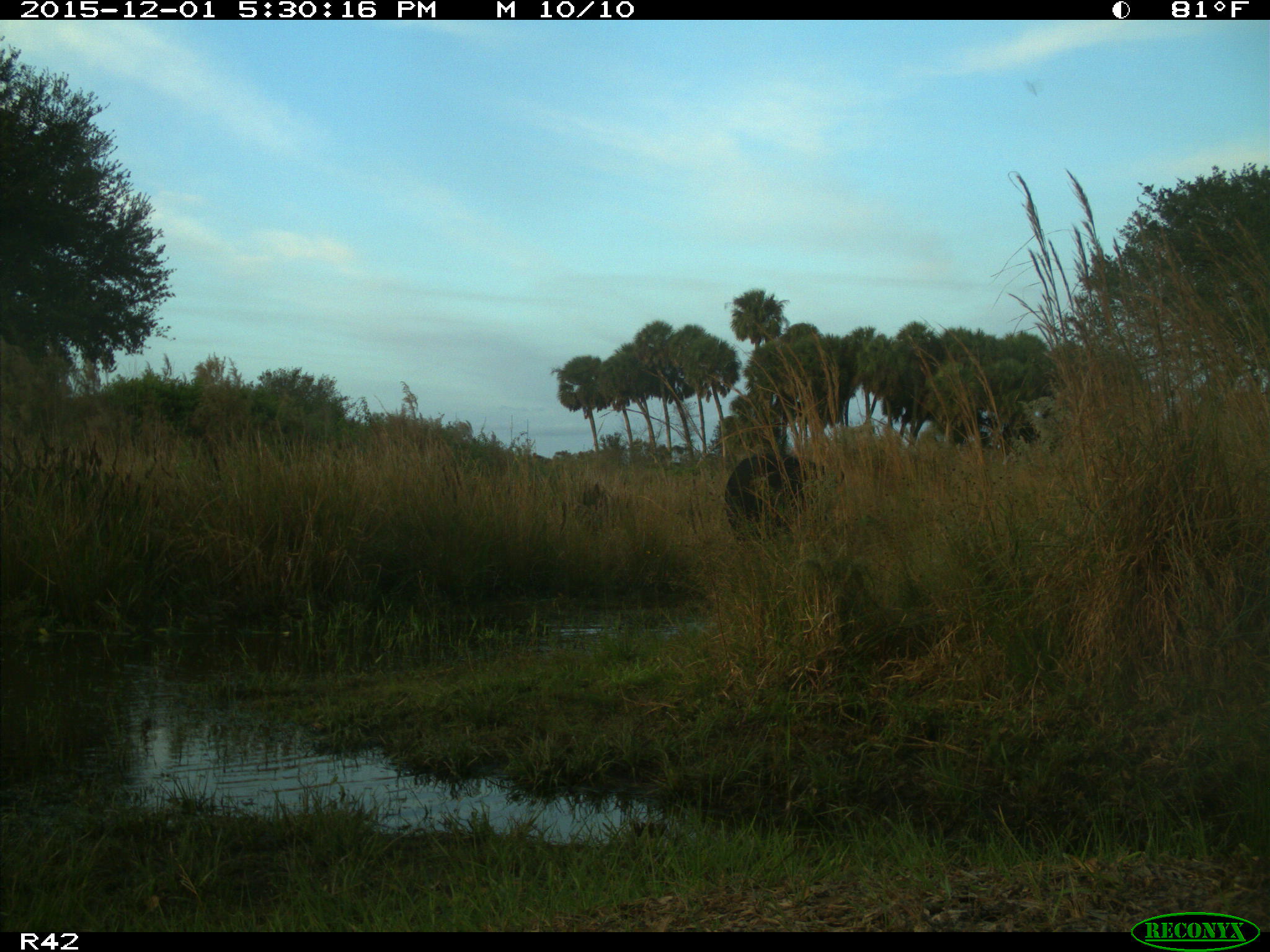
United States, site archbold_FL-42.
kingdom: Animalia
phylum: Chordata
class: Mammalia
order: Artiodactyla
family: Bovidae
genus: Bos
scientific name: Bos taurus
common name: domestic cow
Bos taurus (domestic cow).